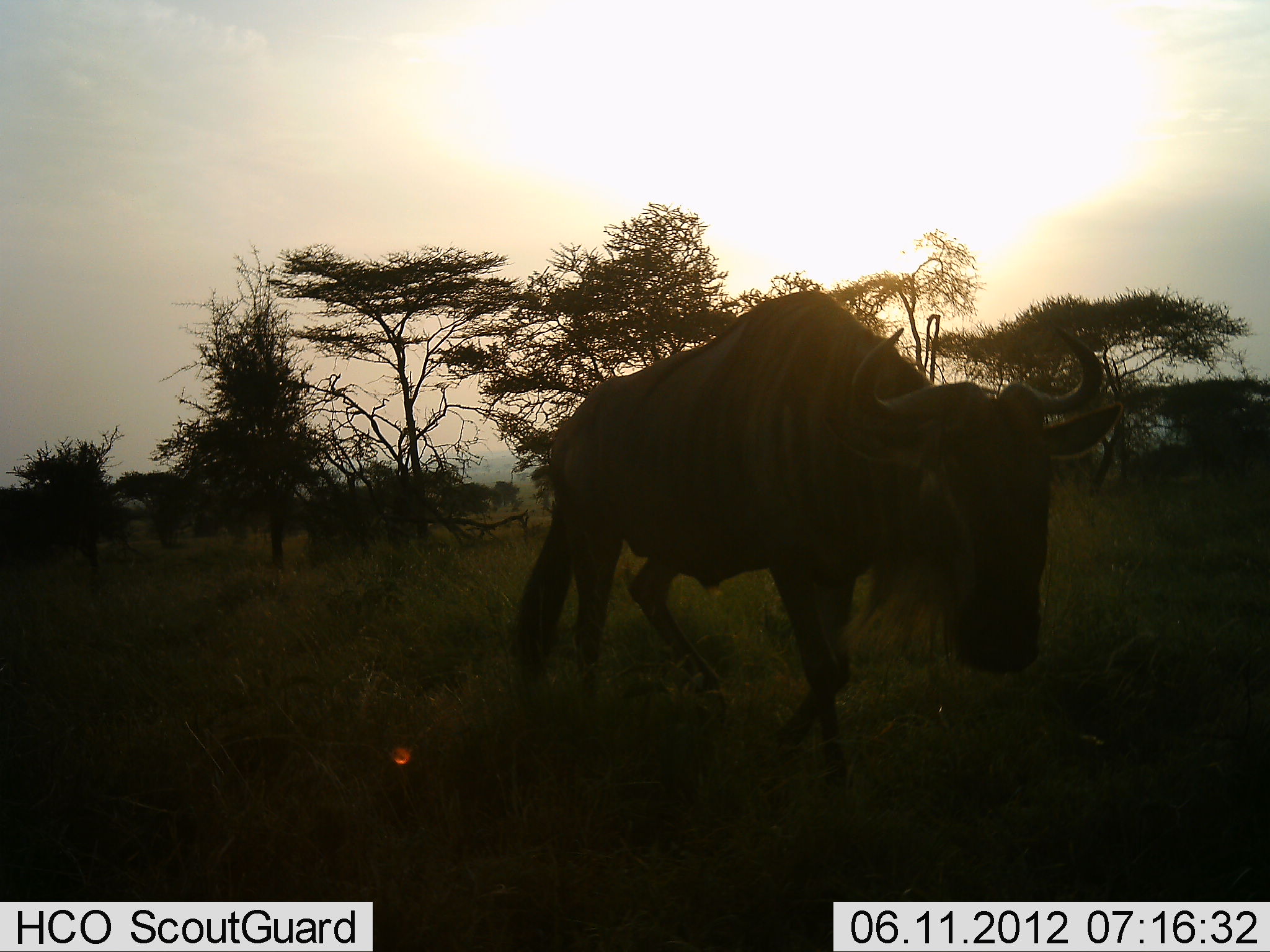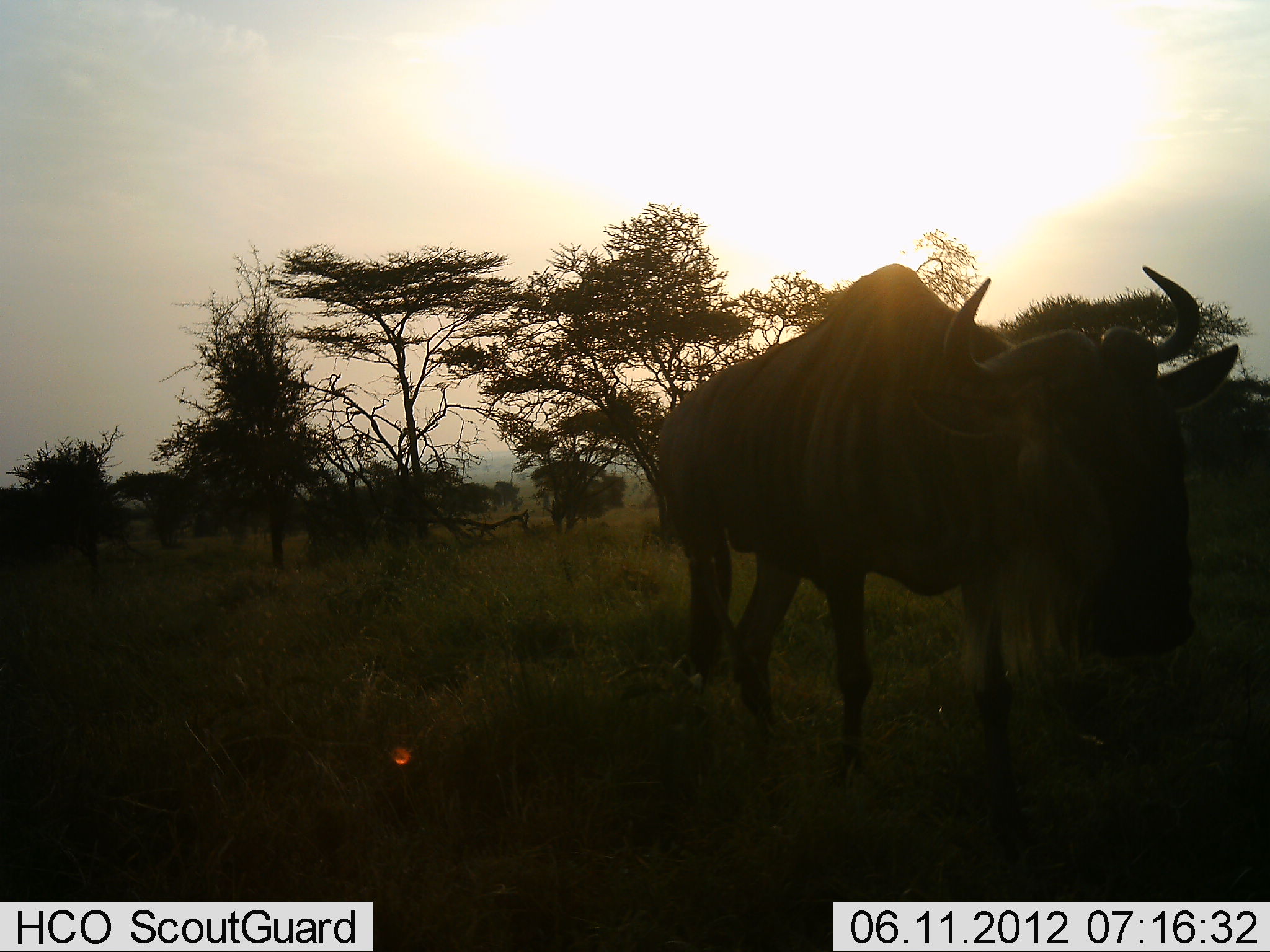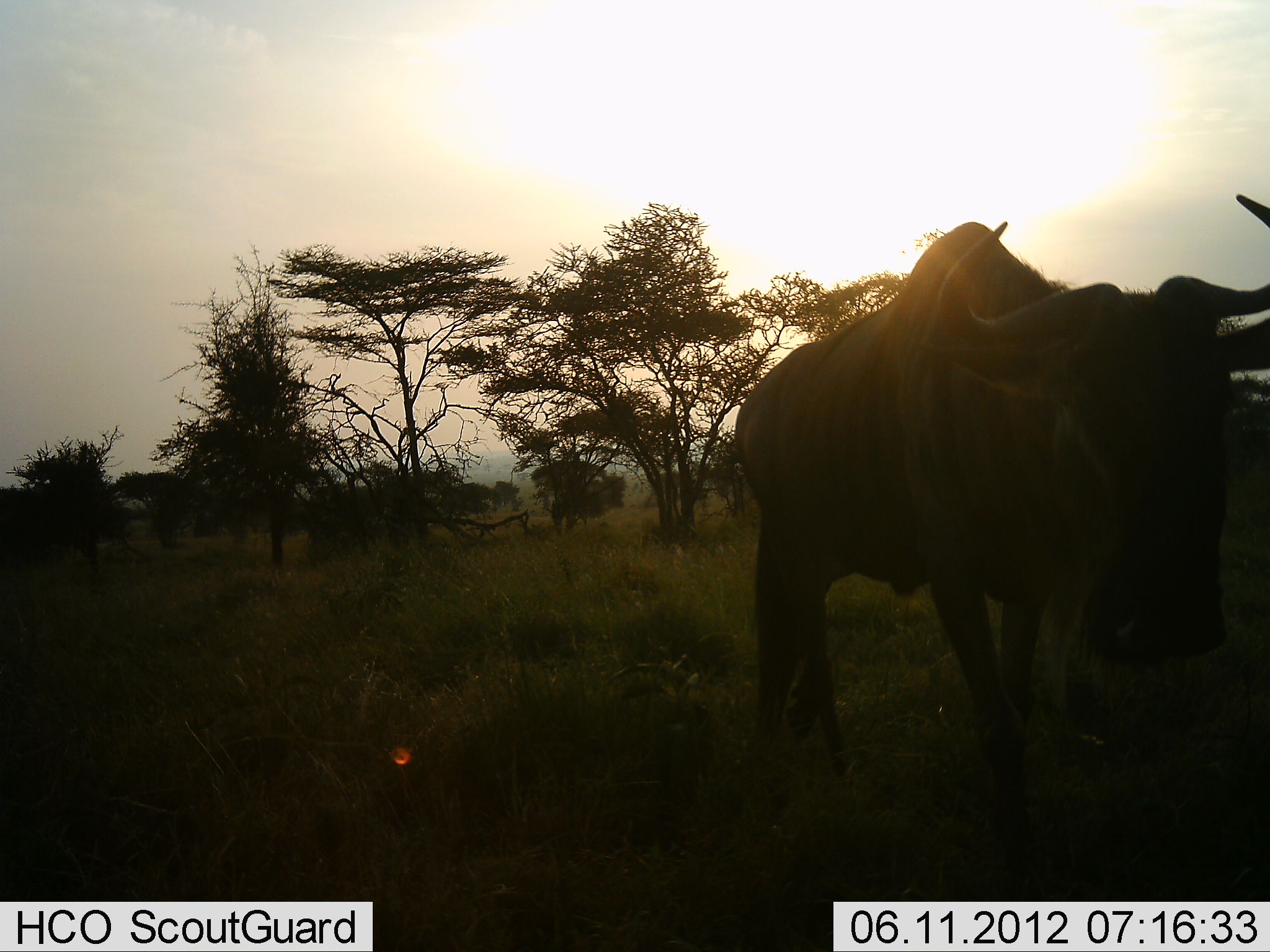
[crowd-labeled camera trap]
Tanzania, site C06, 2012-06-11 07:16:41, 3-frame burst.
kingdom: Animalia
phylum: Chordata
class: Mammalia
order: Artiodactyla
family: Bovidae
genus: Connochaetes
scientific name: Connochaetes taurinus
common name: blue wildebeest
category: wildebeest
Wildebeest (blue wildebeest) (Connochaetes taurinus), count 1. Behavior (volunteer vote fractions): standing 10%, resting 0%, moving 90%, interacting 0%. Young present (vote fraction): 0%. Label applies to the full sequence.